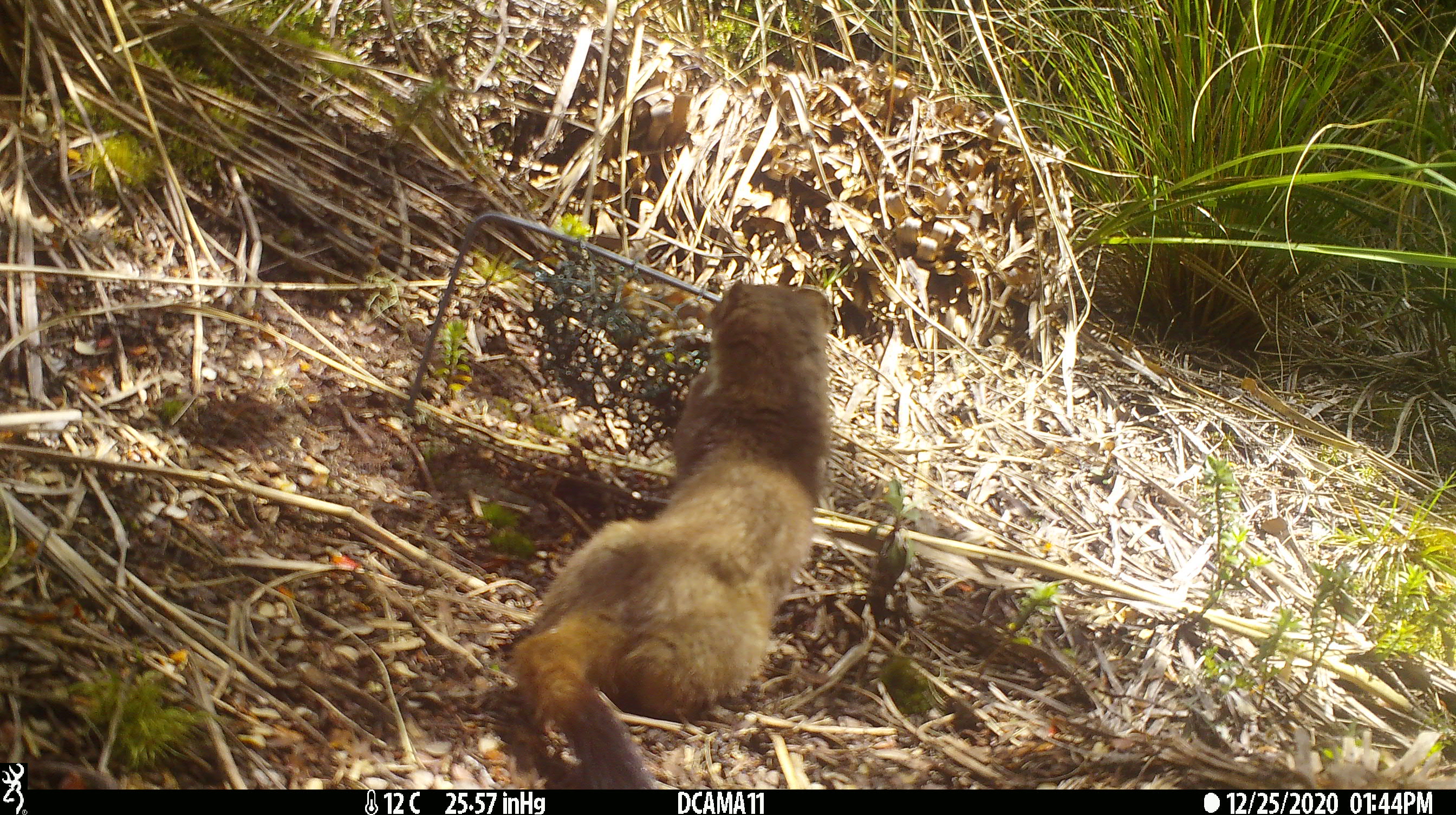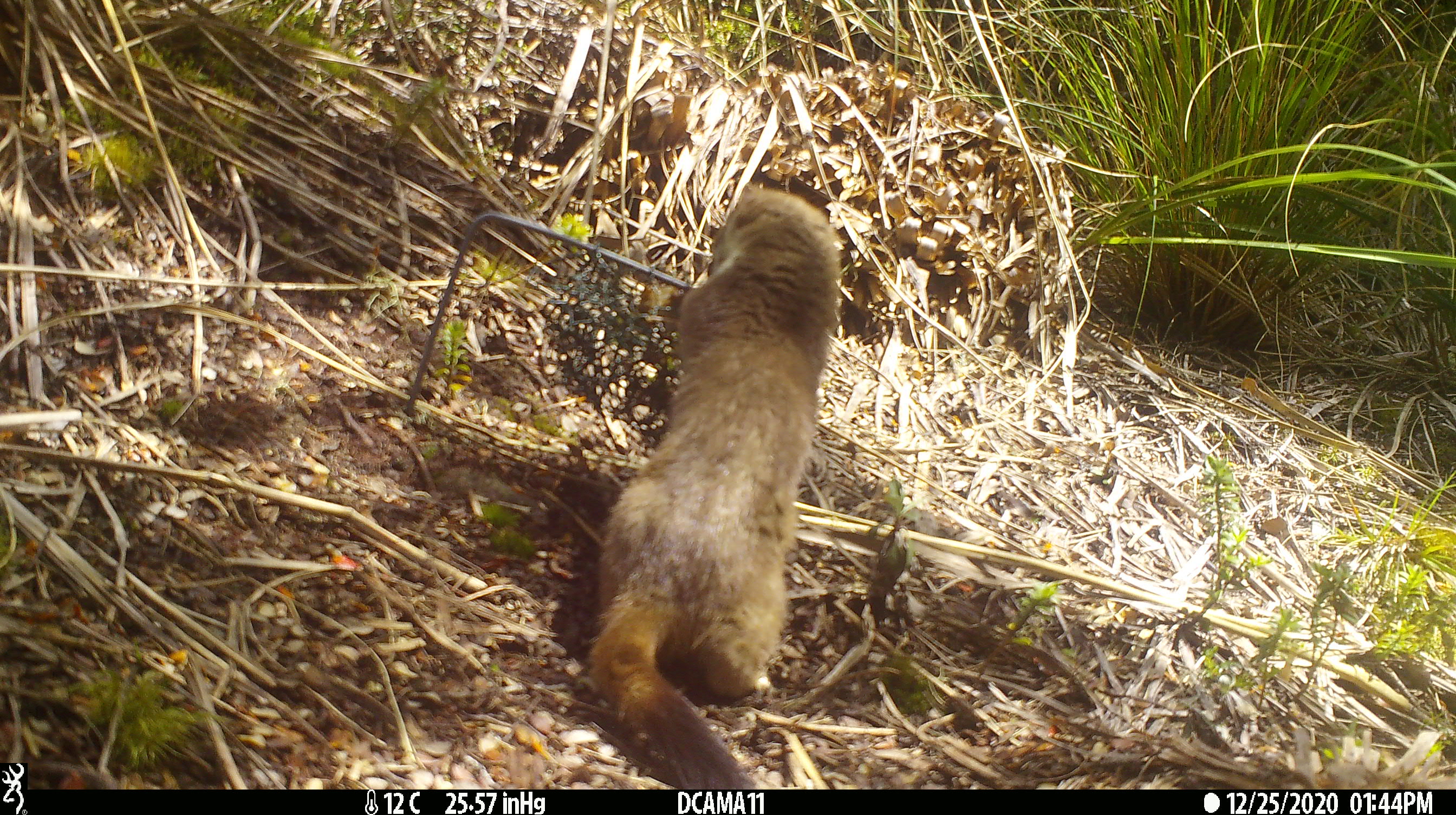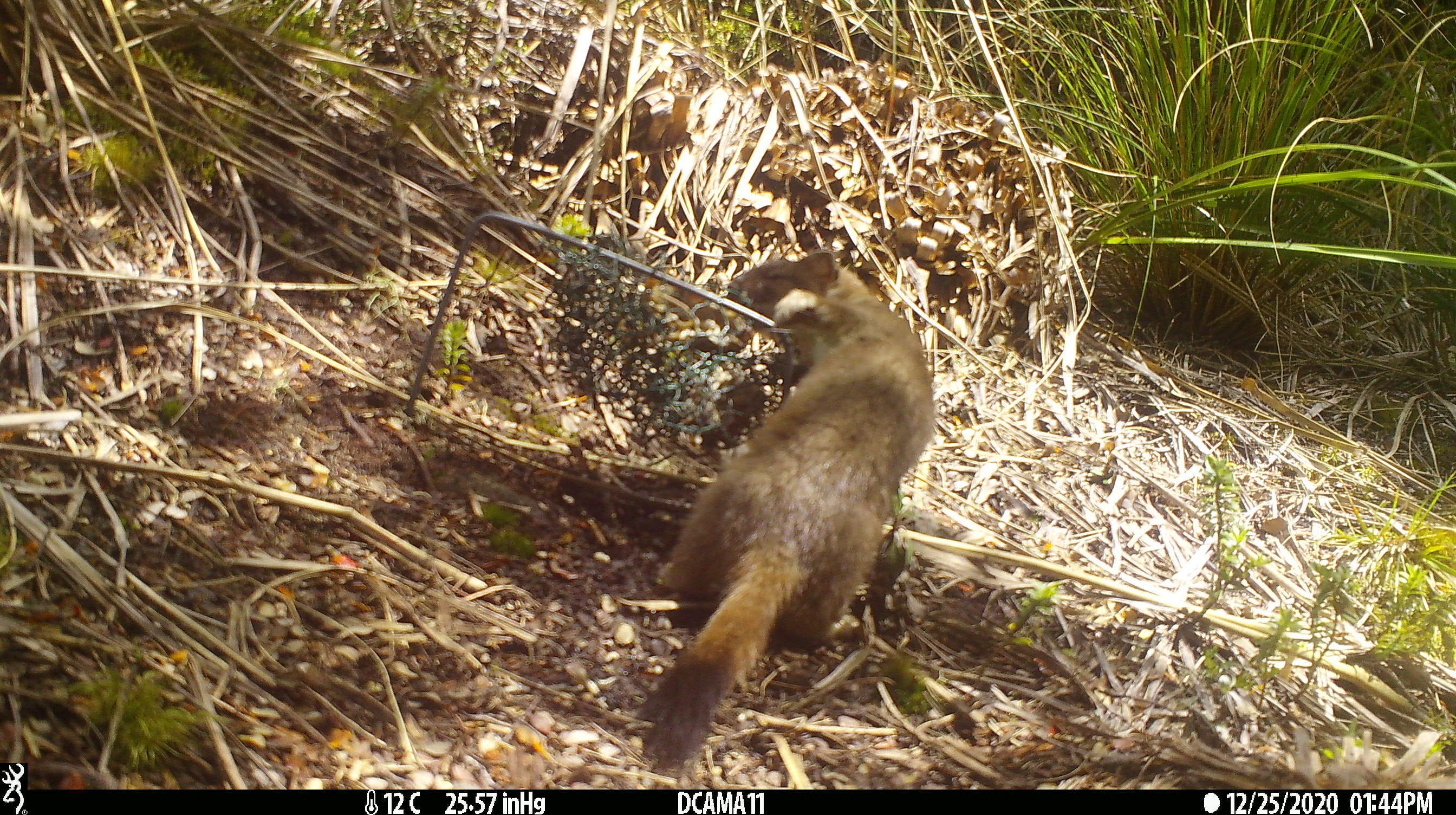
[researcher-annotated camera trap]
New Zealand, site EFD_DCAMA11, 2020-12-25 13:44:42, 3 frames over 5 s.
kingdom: Animalia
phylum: Chordata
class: Mammalia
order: Carnivora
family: Mustelidae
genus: Mustela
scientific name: Mustela erminea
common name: stoat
Stoat (Mustela erminea).